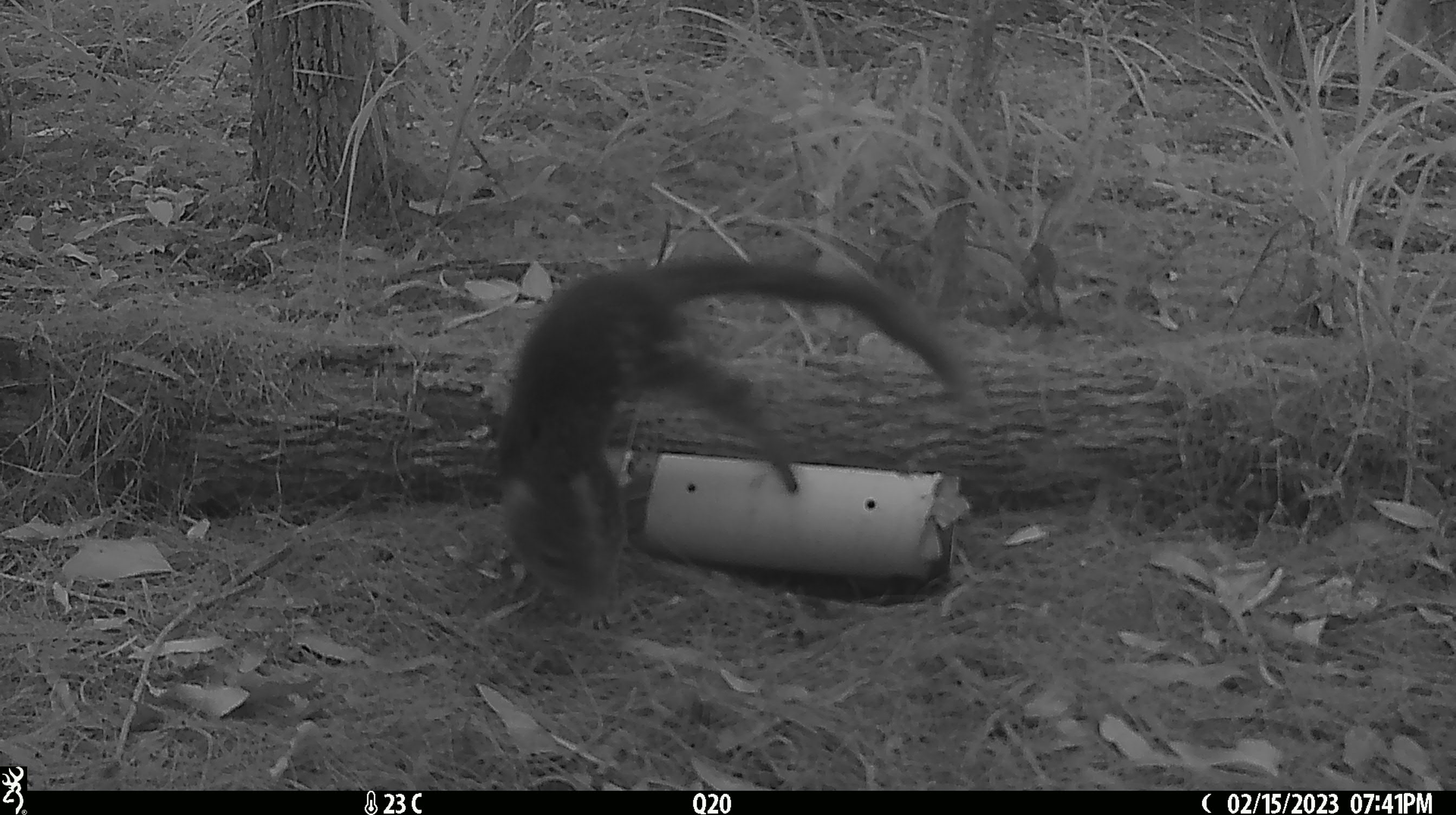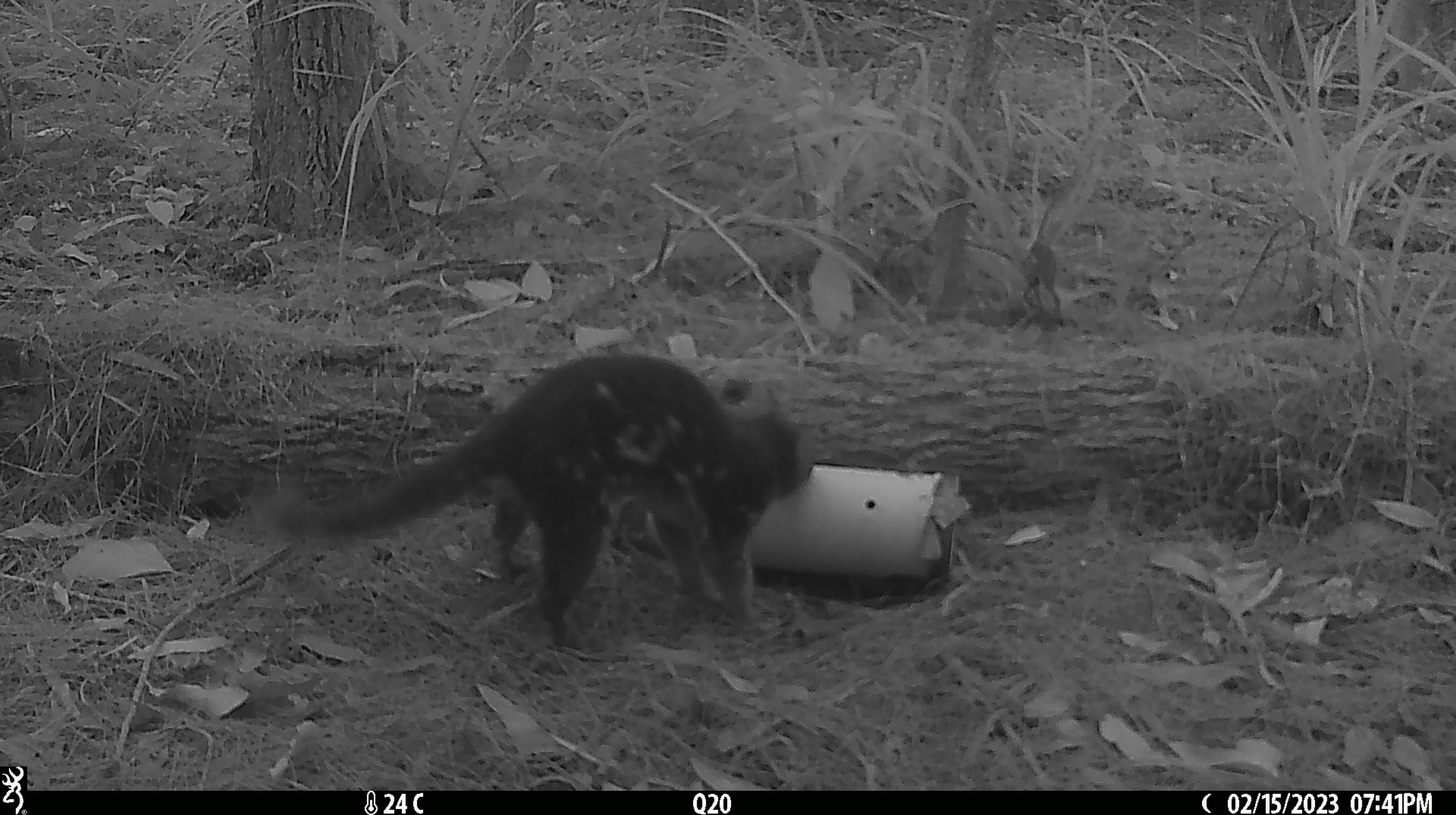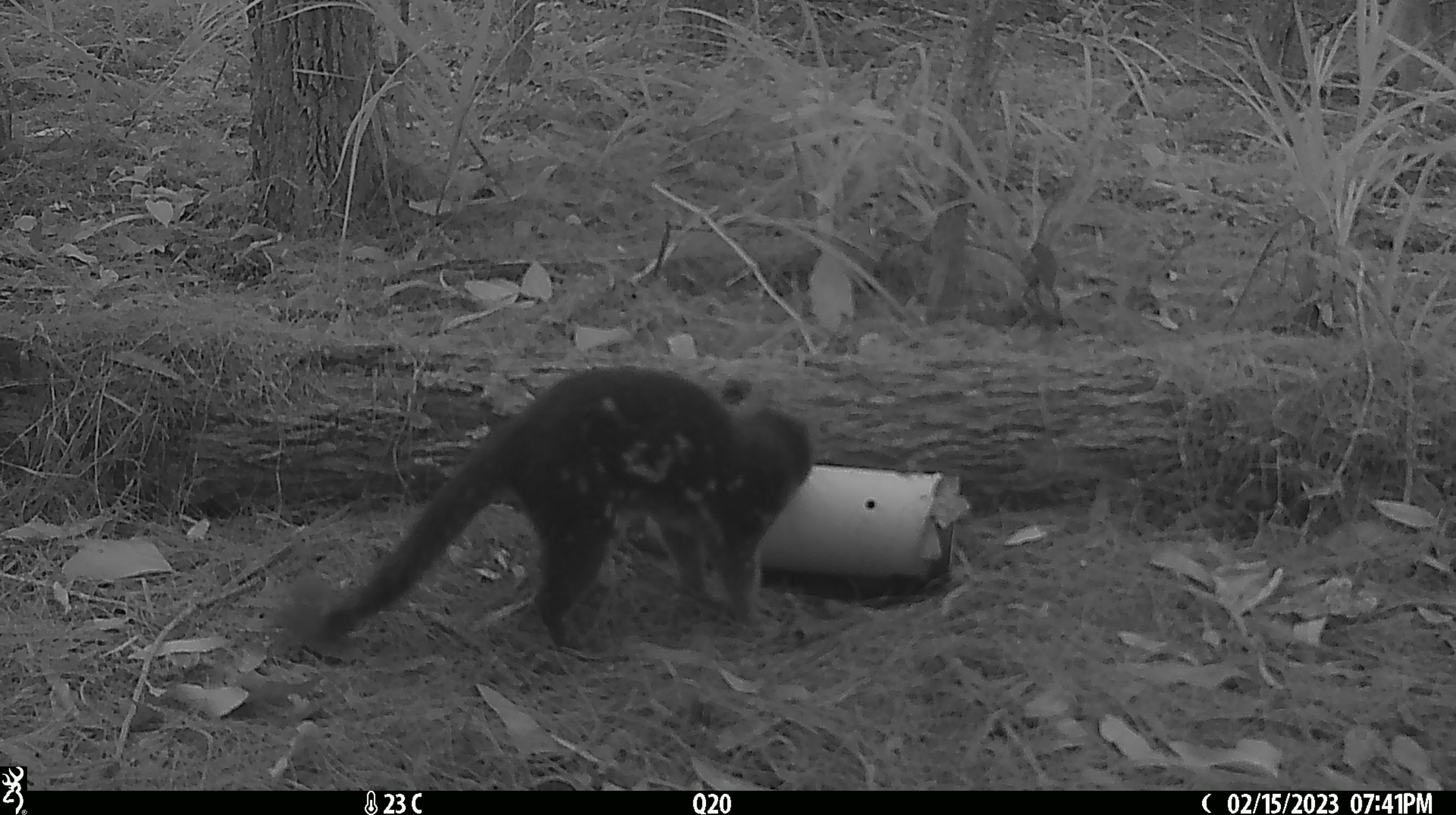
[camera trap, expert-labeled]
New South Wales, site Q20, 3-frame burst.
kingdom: Animalia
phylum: Chordata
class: Mammalia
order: Dasyuromorphia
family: Dasyuridae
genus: Dasyurus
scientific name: Dasyurus maculatus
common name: spotted-tailed quoll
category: quoll